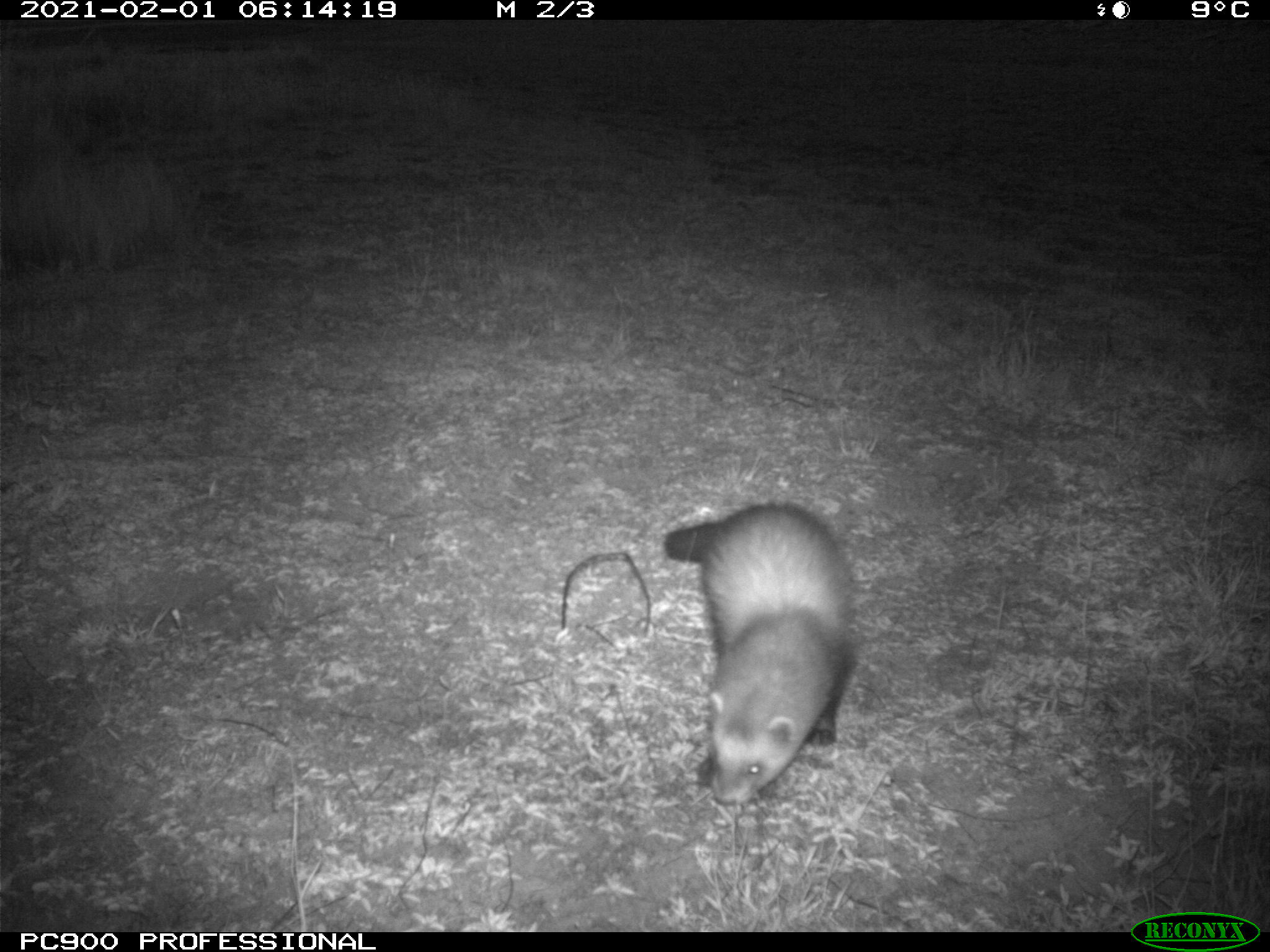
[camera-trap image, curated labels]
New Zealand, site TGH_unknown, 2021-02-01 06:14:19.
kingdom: Animalia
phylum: Chordata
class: Mammalia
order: Carnivora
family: Mustelidae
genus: Mustela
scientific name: Mustela furo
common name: ferret